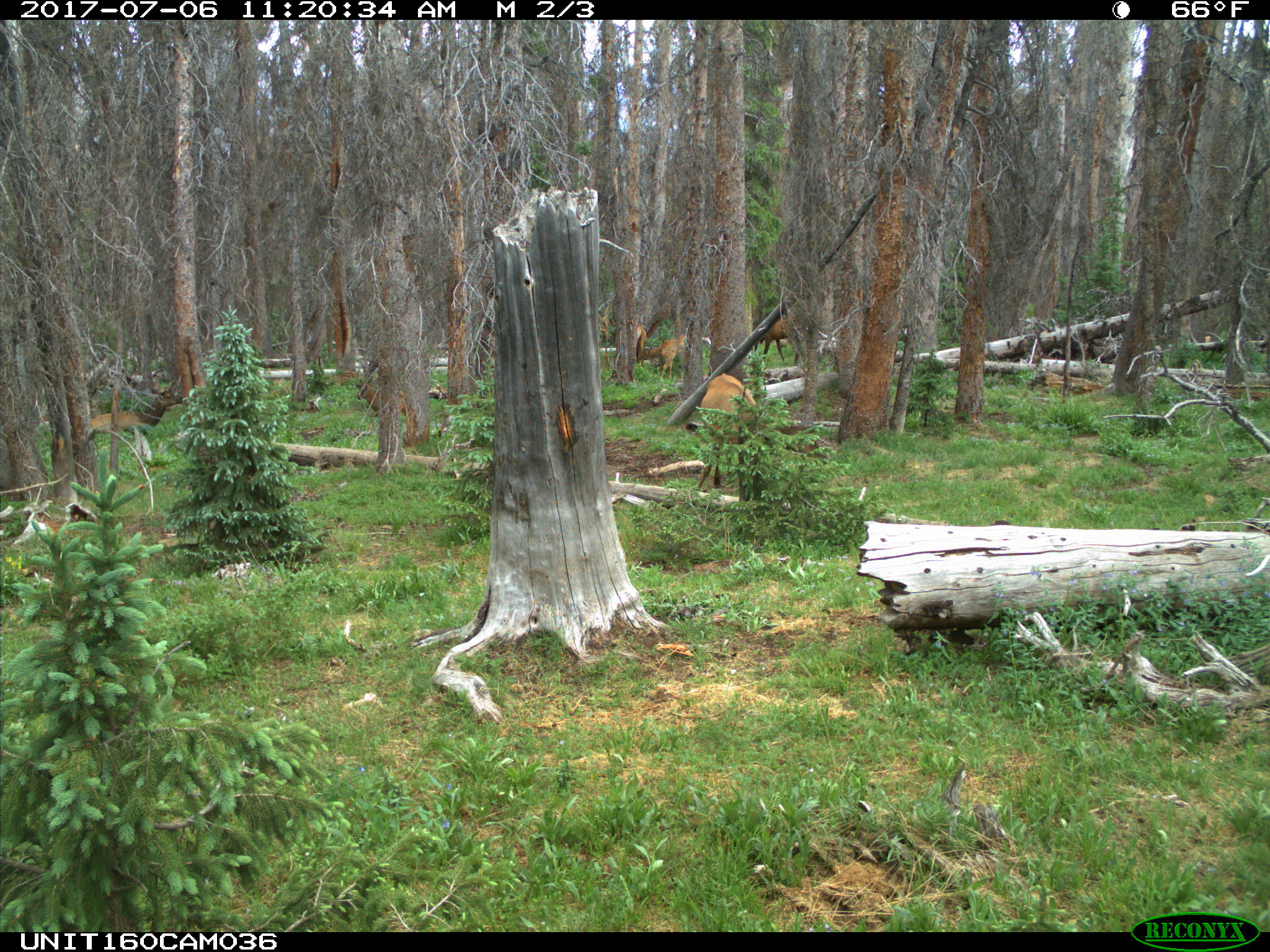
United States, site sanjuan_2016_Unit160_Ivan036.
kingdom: Animalia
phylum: Chordata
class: Mammalia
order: Artiodactyla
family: Cervidae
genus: Cervus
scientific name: Cervus elaphus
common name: red deer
Cervus elaphus (red deer).